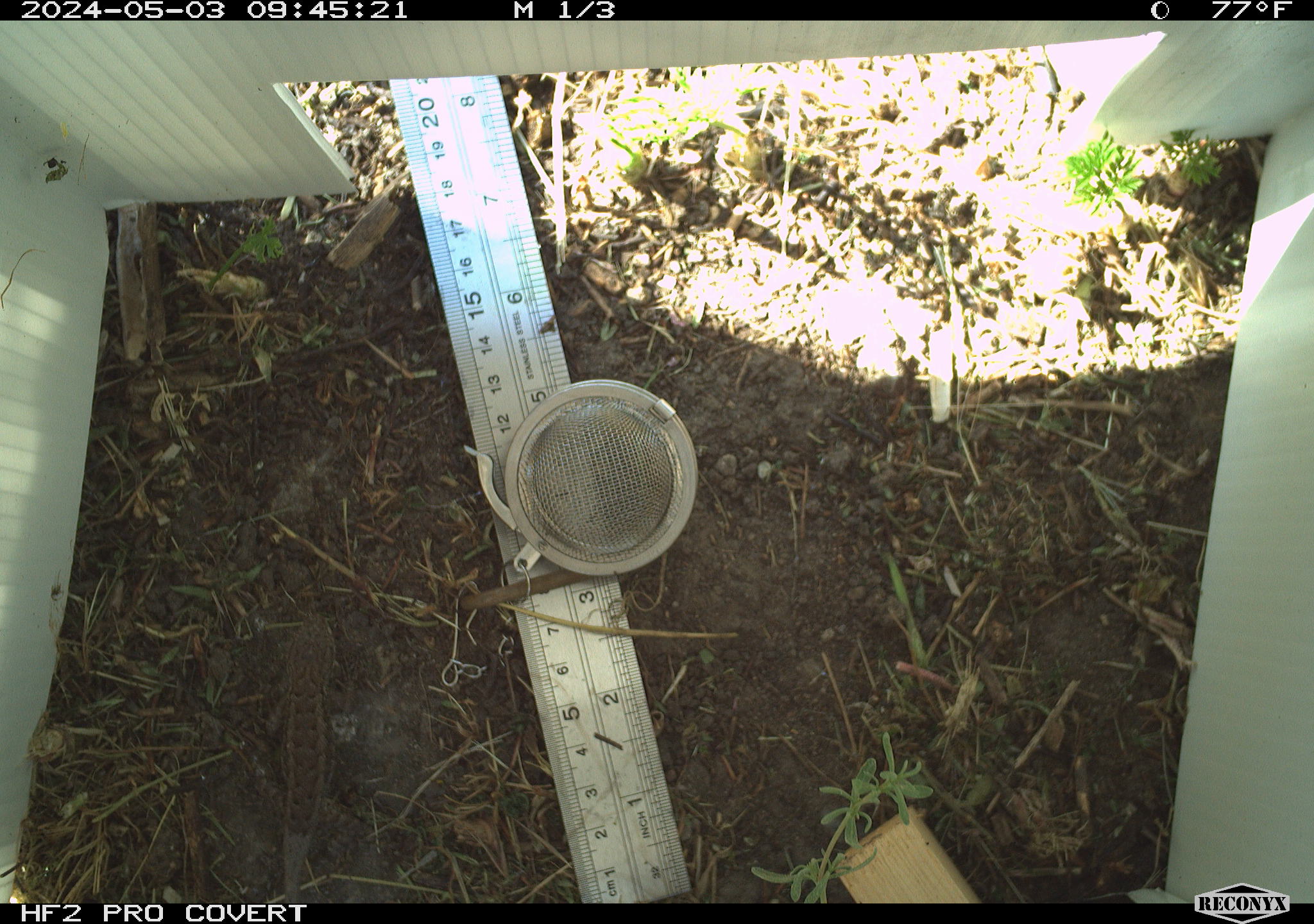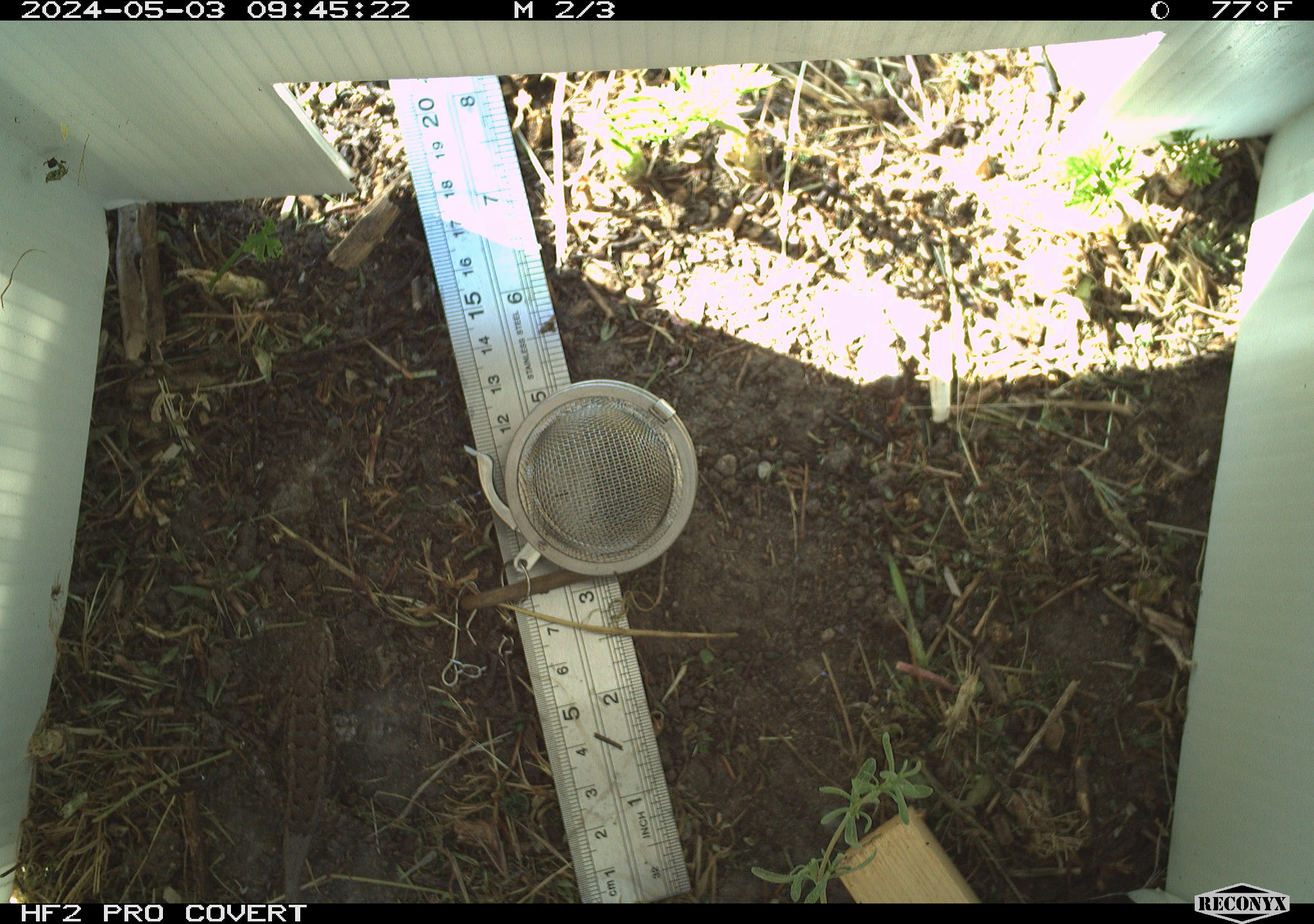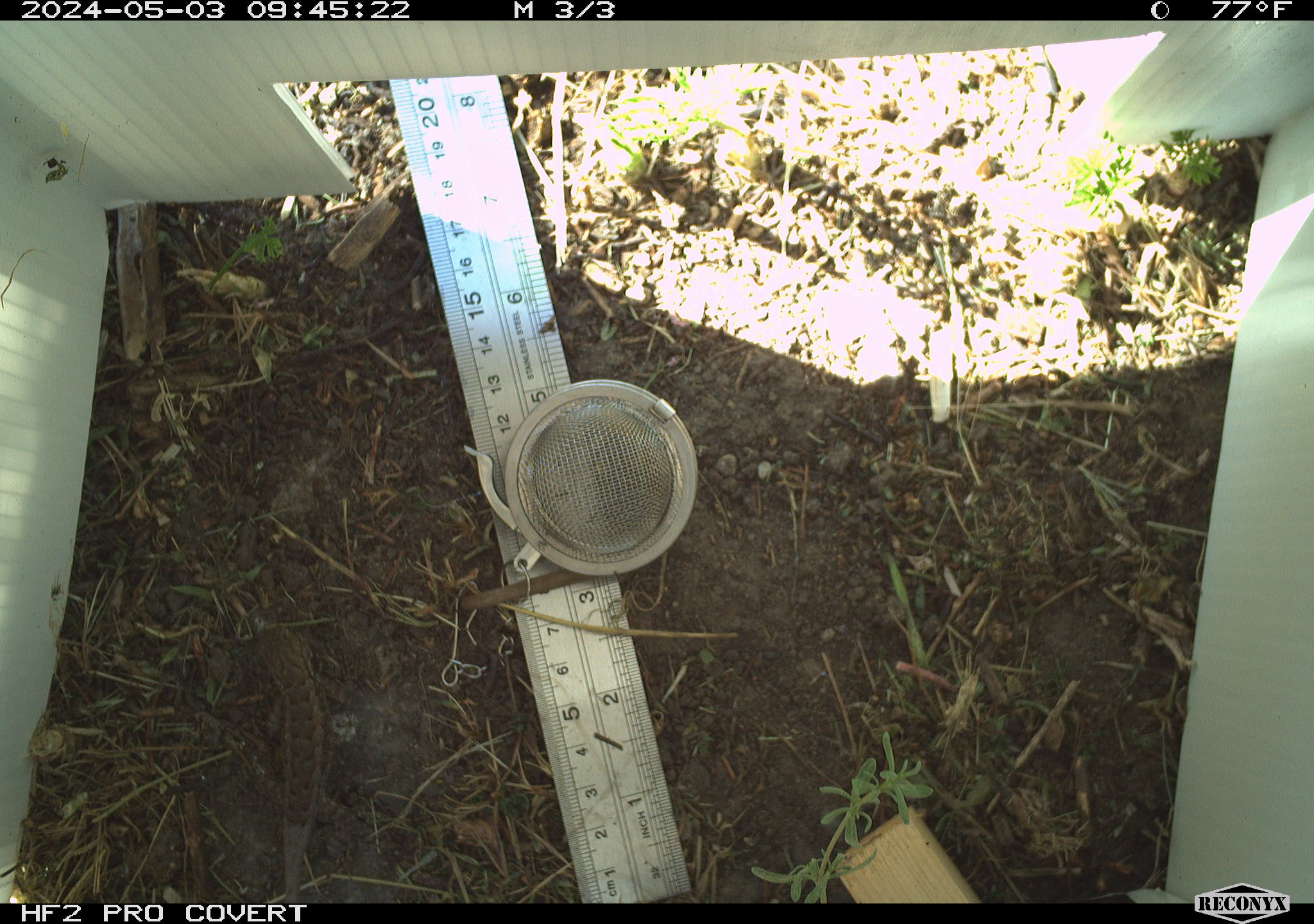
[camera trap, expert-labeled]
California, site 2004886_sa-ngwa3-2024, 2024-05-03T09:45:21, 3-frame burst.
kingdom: Animalia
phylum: Chordata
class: Reptilia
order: Squamata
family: Phrynosomatidae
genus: Sceloporus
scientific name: Sceloporus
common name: spiny lizards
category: sceloporus species